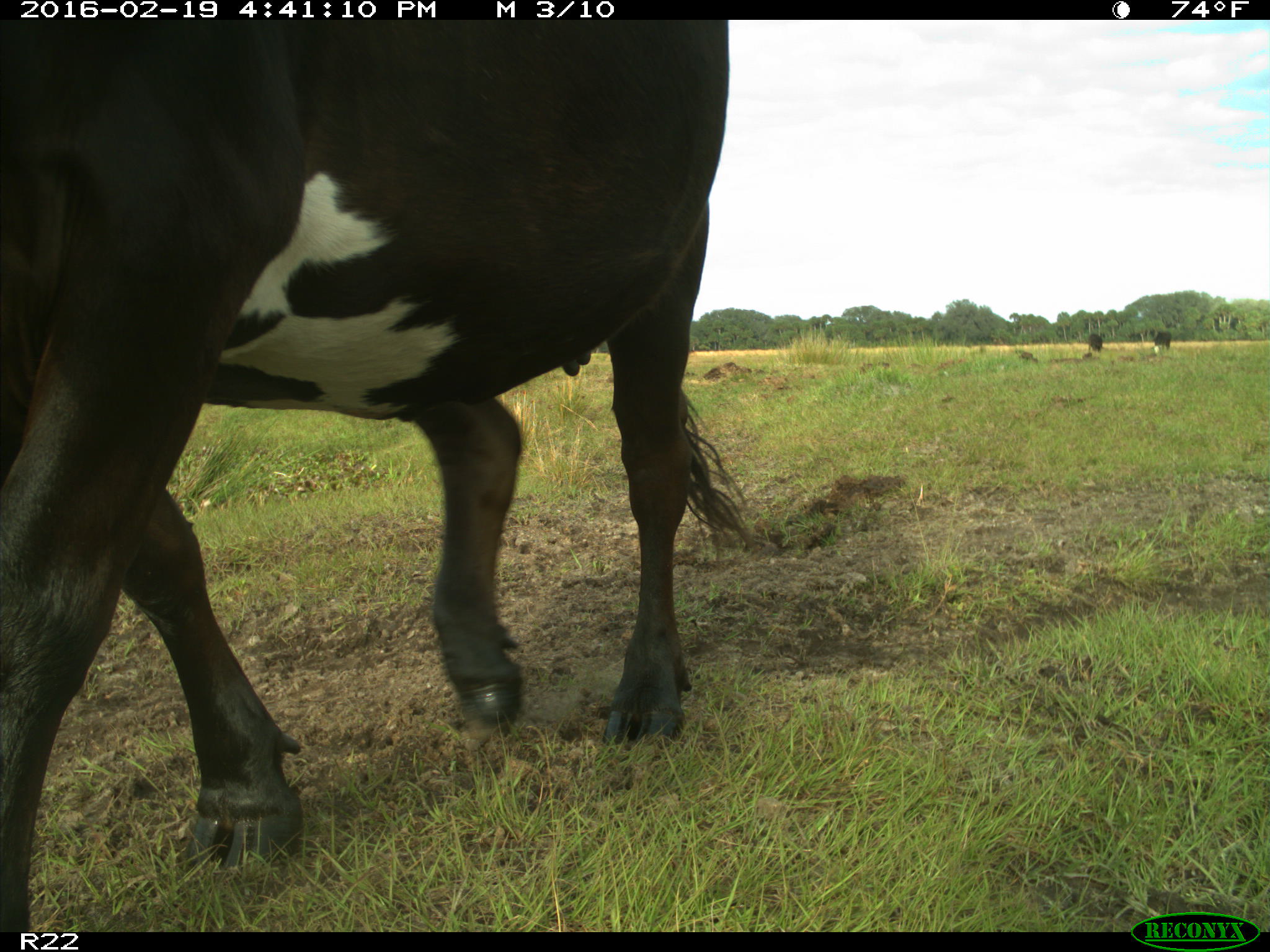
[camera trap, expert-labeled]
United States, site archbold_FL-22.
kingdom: Animalia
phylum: Chordata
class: Mammalia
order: Artiodactyla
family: Bovidae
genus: Bos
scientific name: Bos taurus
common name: domestic cow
Bos taurus (domestic cow).